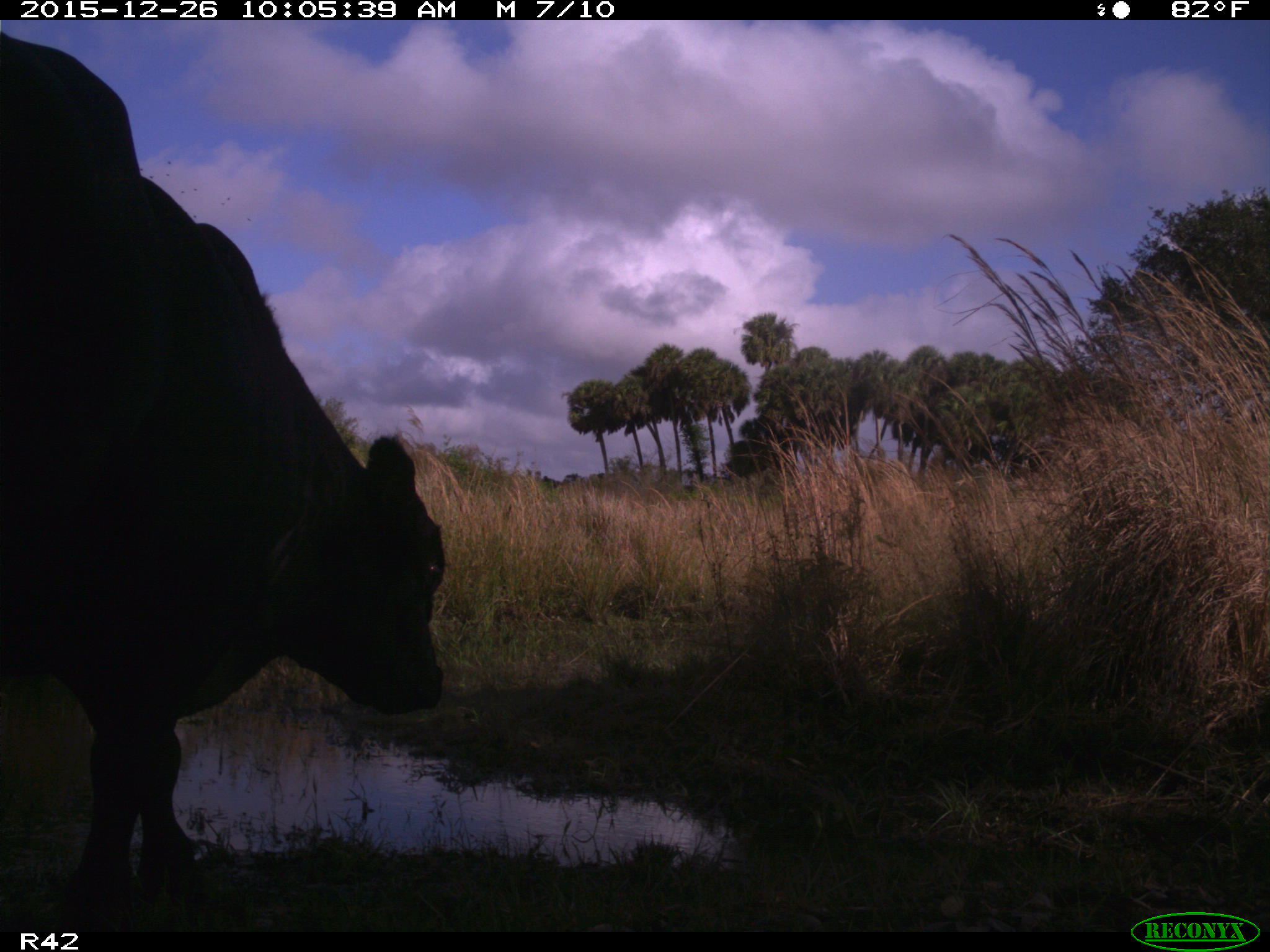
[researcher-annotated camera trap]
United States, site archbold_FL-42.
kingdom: Animalia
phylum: Chordata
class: Mammalia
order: Artiodactyla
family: Bovidae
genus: Bos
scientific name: Bos taurus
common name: domestic cow